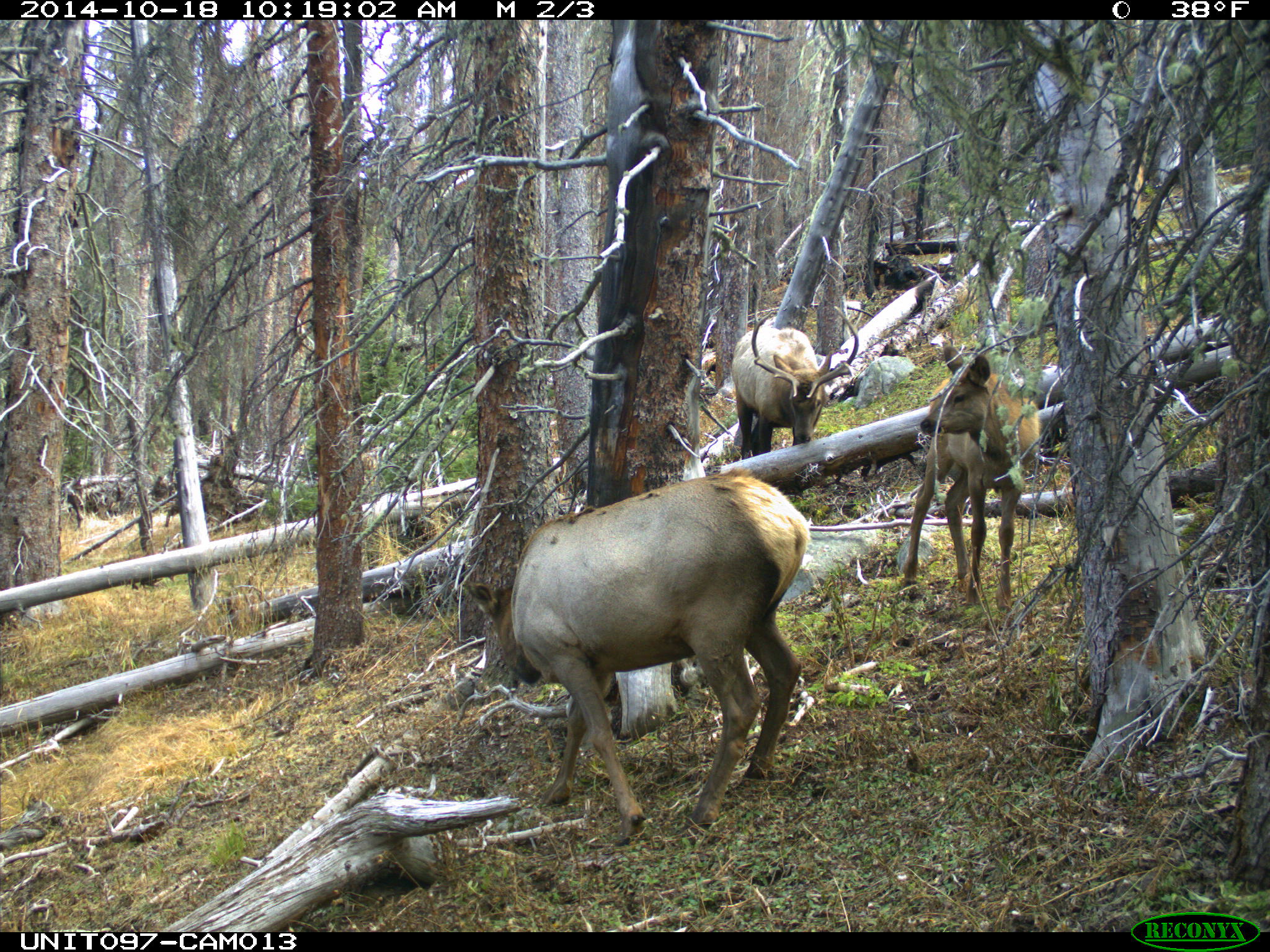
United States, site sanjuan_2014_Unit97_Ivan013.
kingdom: Animalia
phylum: Chordata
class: Mammalia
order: Artiodactyla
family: Cervidae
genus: Cervus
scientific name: Cervus elaphus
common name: red deer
Cervus elaphus (red deer).